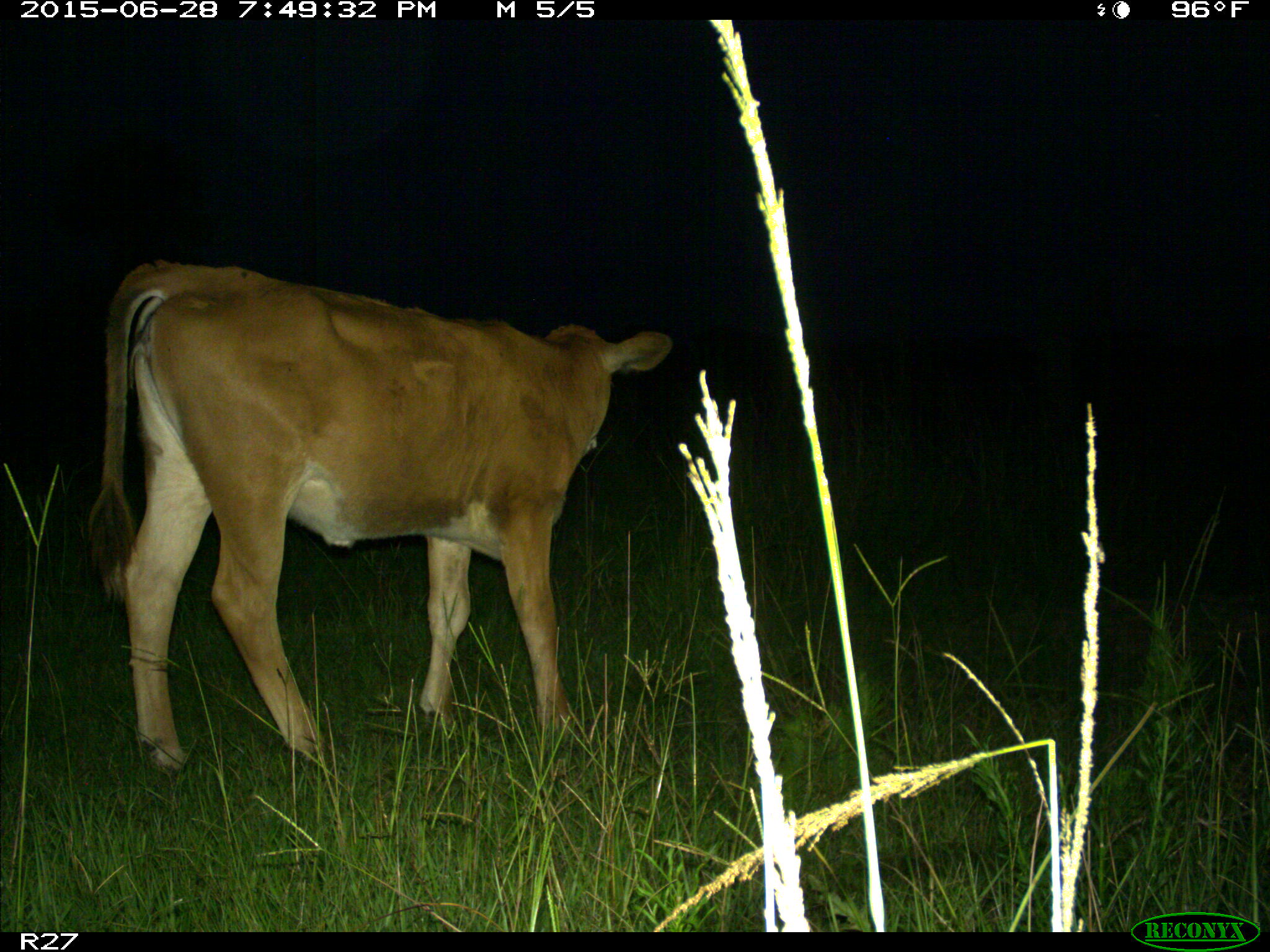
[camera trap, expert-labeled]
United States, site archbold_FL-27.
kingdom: Animalia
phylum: Chordata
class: Mammalia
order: Artiodactyla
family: Bovidae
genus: Bos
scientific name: Bos taurus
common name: domestic cow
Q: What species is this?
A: Bos taurus (domestic cow).